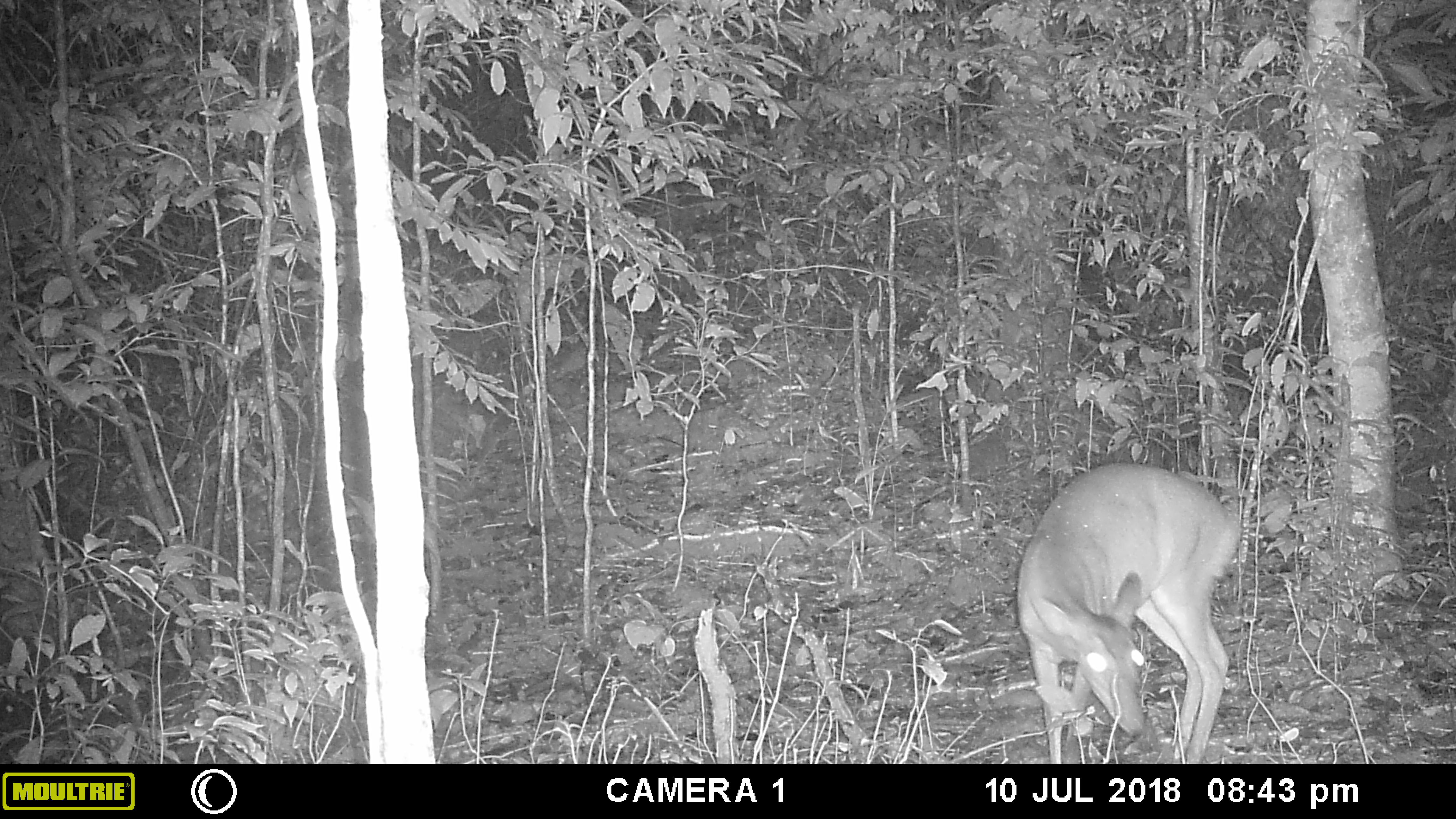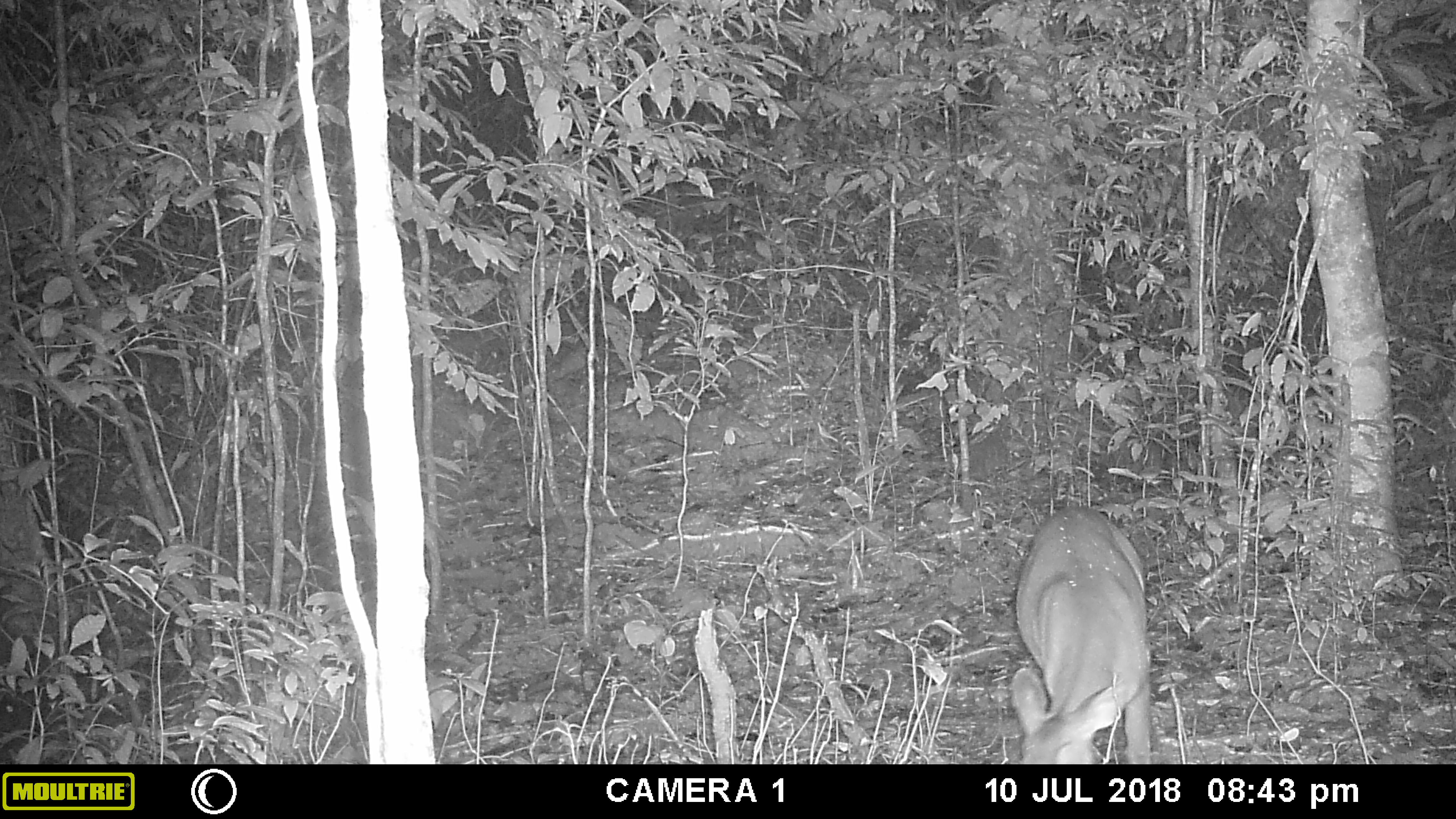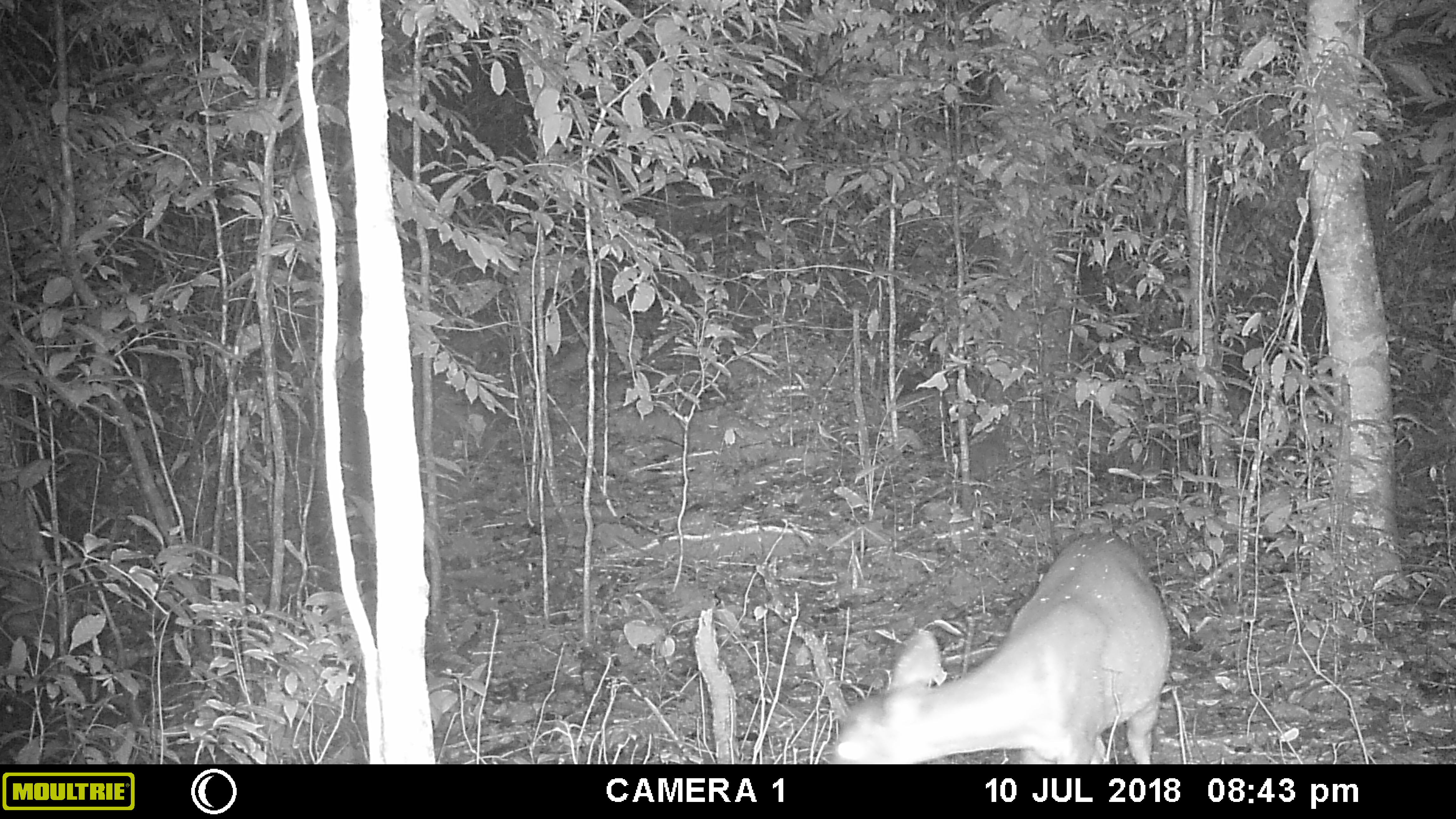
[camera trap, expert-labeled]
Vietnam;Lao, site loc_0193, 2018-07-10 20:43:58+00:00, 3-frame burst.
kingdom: Animalia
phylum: Chordata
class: Mammalia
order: Artiodactyla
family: Cervidae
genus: Muntiacus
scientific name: Muntiacus vuquangensis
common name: large-antlered muntjac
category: large antlered muntjac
Large antlered muntjac (large-antlered muntjac) (Muntiacus vuquangensis). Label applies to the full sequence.